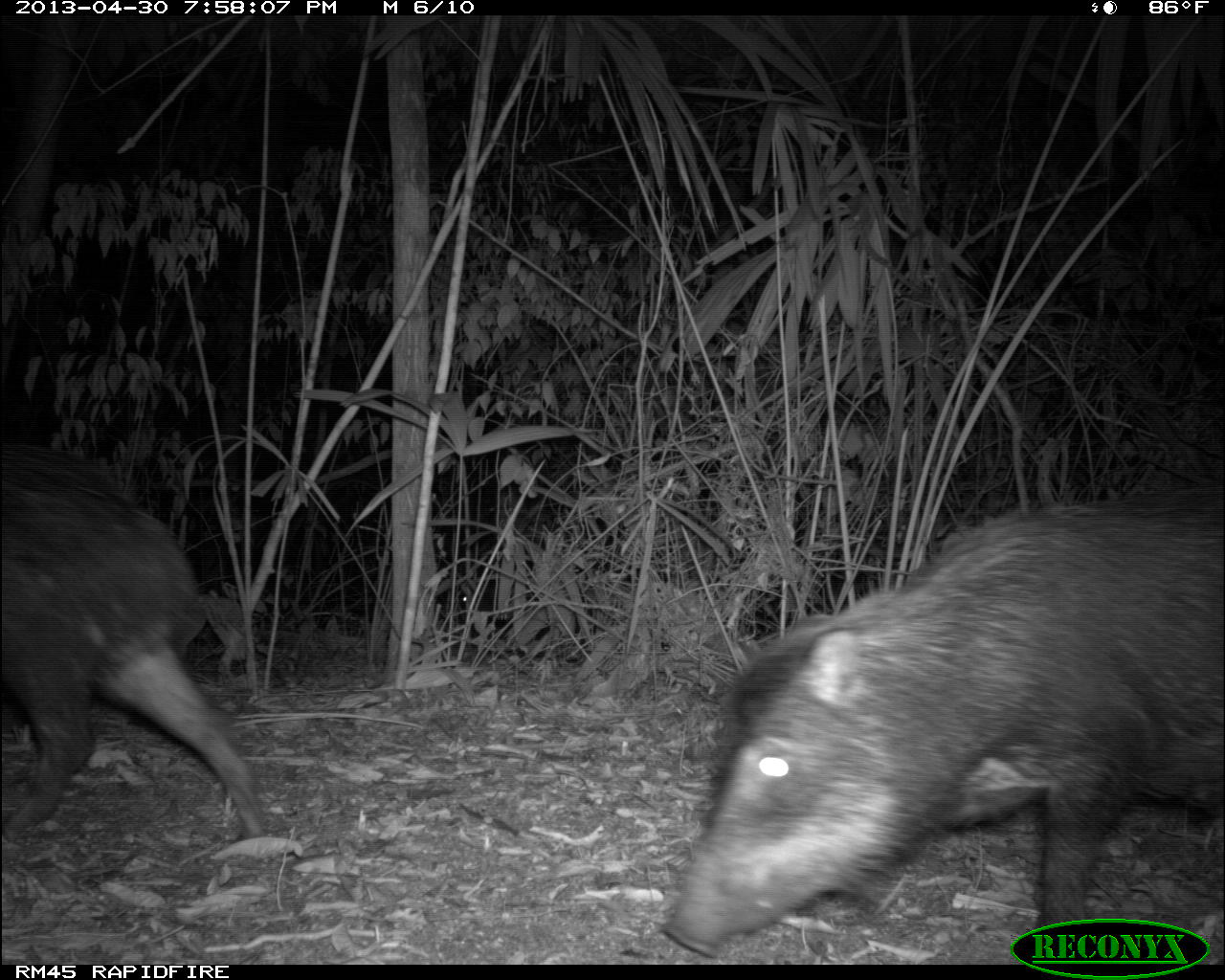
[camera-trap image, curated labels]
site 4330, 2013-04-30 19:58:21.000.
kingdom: Animalia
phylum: Chordata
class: Mammalia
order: Artiodactyla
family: Tayassuidae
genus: Tayassu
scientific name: Tayassu pecari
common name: white-lipped peccary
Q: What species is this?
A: Tayassu pecari (white-lipped peccary).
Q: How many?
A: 6.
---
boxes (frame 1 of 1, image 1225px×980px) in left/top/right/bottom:
tayassu pecari: 660/488/1225/950; 0/445/261/840